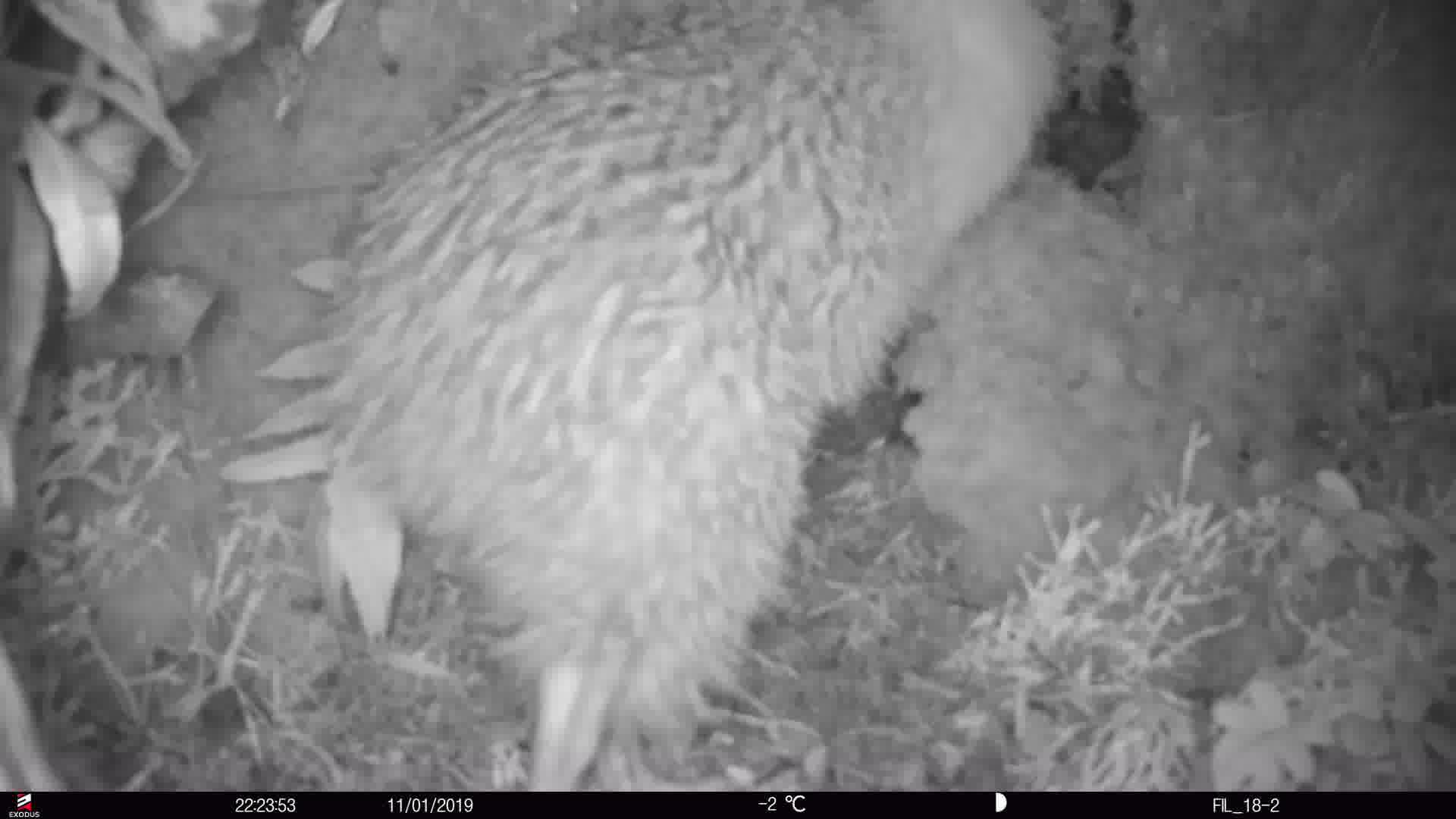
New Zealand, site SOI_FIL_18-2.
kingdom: Animalia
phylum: Chordata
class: Aves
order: Apterygiformes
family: Apterygidae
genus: Apteryx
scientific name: Apteryx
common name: kiwi